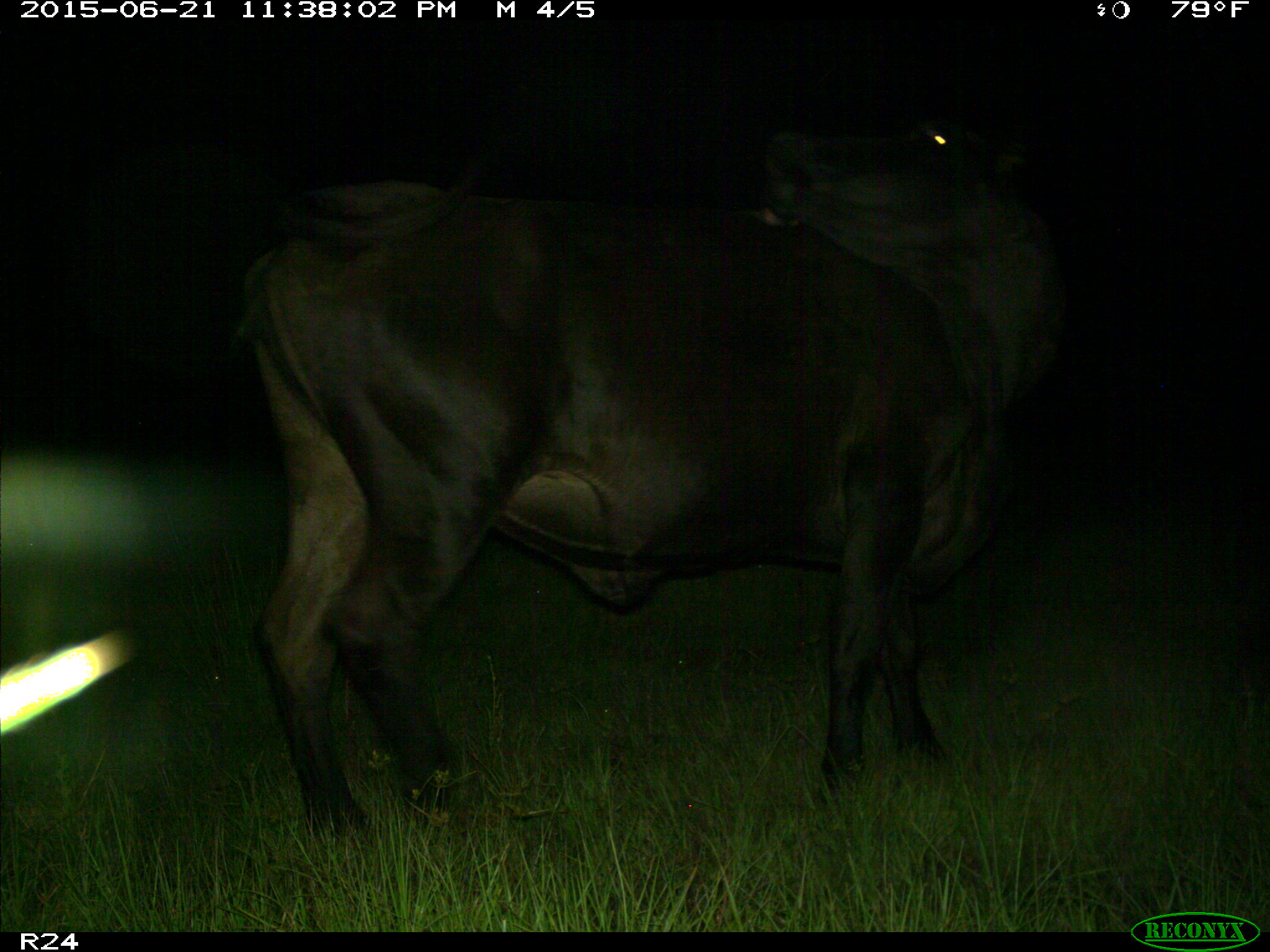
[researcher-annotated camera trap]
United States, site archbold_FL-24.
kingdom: Animalia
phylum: Chordata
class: Mammalia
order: Artiodactyla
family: Bovidae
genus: Bos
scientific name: Bos taurus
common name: domestic cow